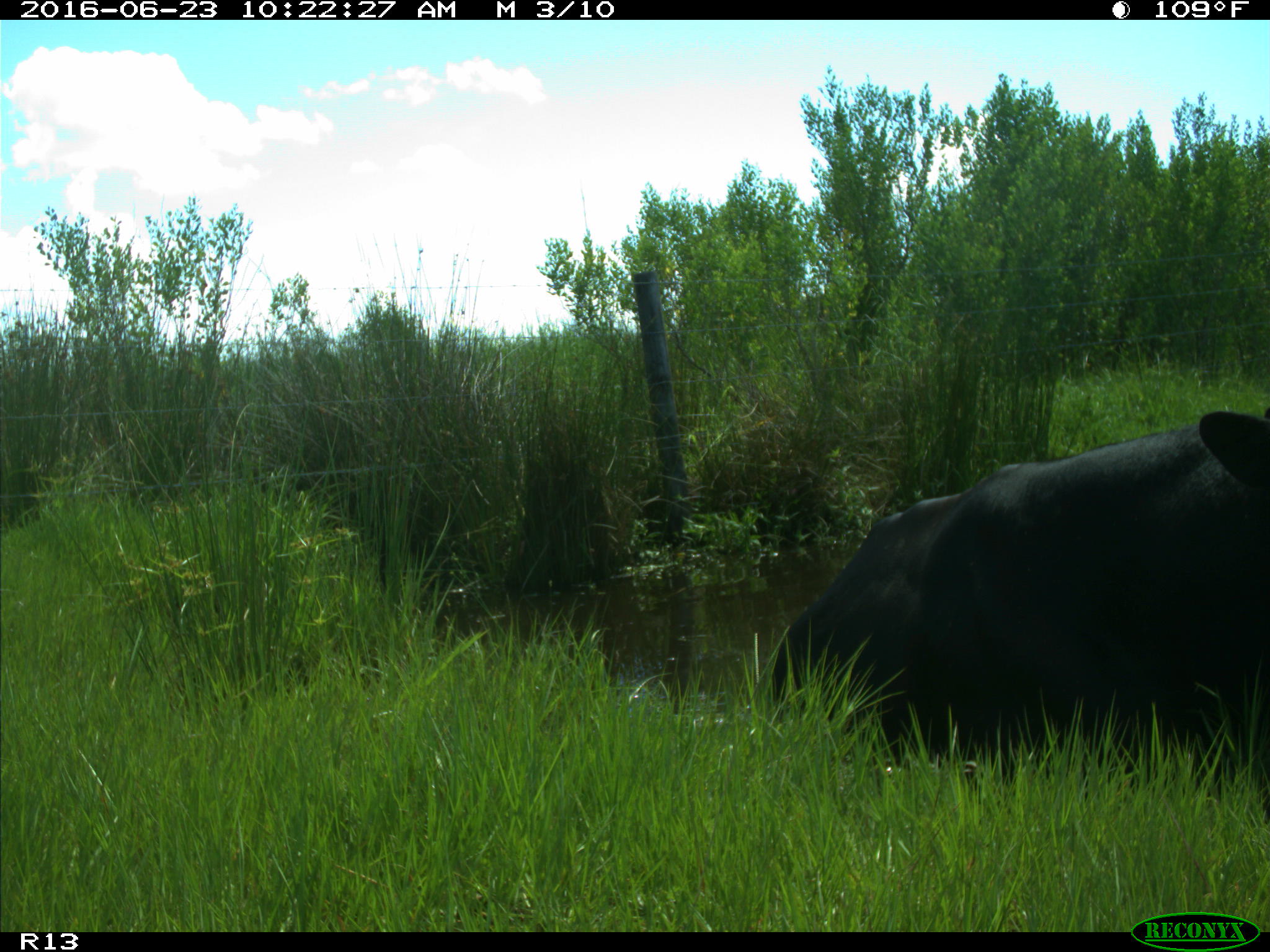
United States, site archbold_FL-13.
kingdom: Animalia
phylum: Chordata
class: Mammalia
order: Artiodactyla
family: Bovidae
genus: Bos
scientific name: Bos taurus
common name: domestic cow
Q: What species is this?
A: Bos taurus (domestic cow).